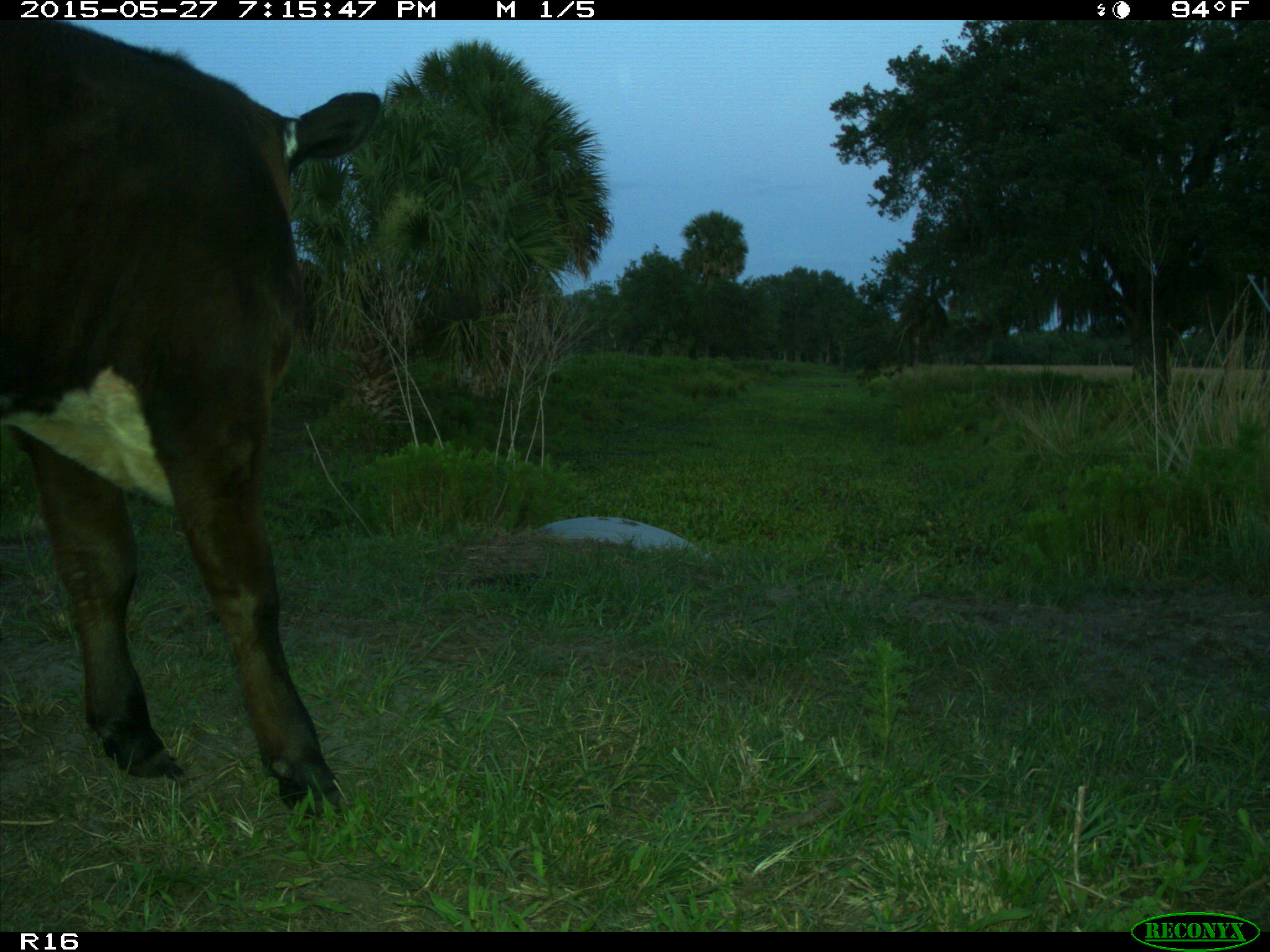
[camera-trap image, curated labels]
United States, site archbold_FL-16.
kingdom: Animalia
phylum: Chordata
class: Mammalia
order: Artiodactyla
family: Bovidae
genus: Bos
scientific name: Bos taurus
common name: domestic cow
Bos taurus (domestic cow).